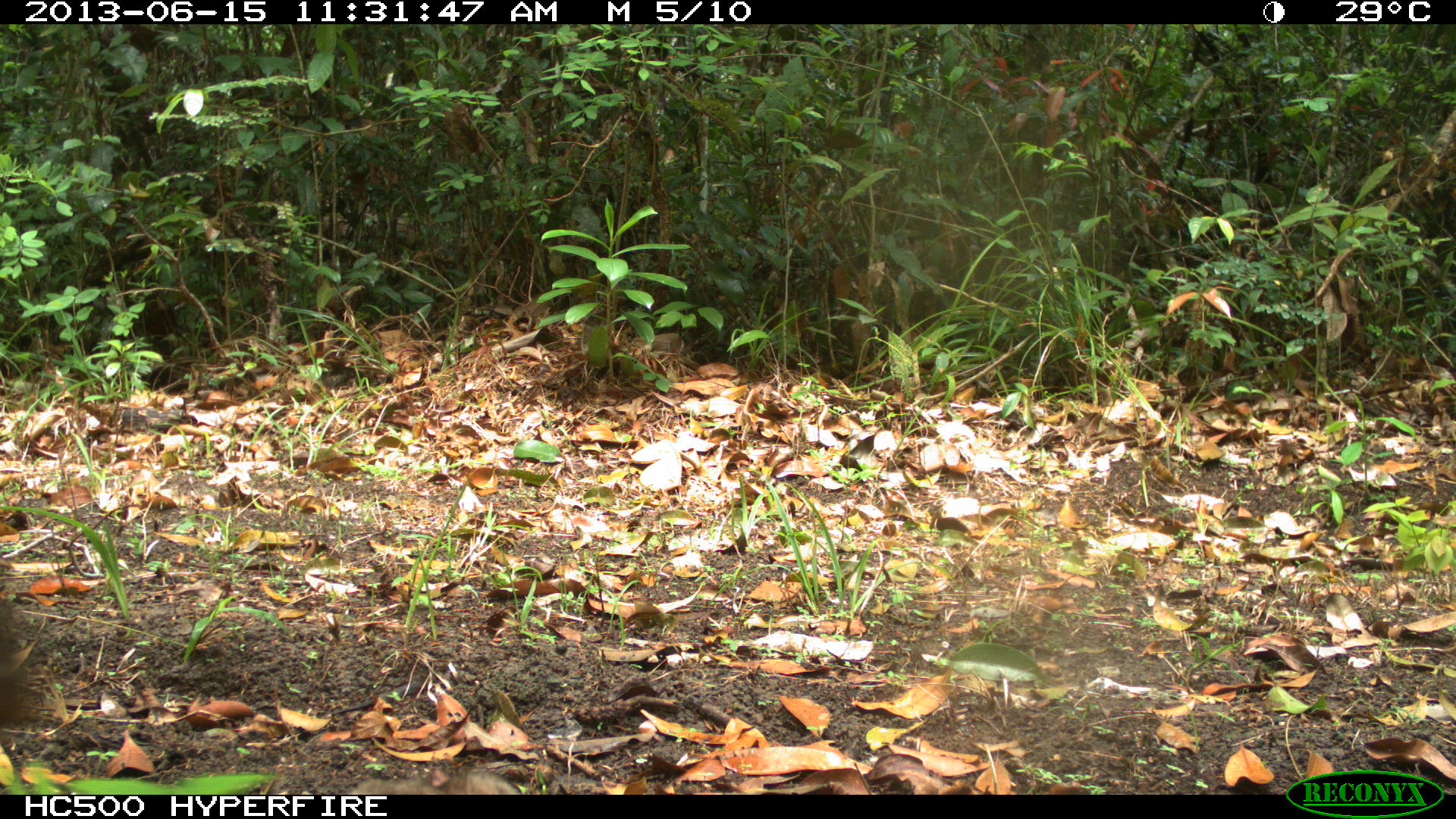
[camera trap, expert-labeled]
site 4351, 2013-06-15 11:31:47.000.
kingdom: Animalia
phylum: Chordata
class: Mammalia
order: Carnivora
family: Felidae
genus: Puma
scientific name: Puma concolor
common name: mountain lion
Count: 2.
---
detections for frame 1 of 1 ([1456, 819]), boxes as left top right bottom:
puma concolor: 347 760 520 794